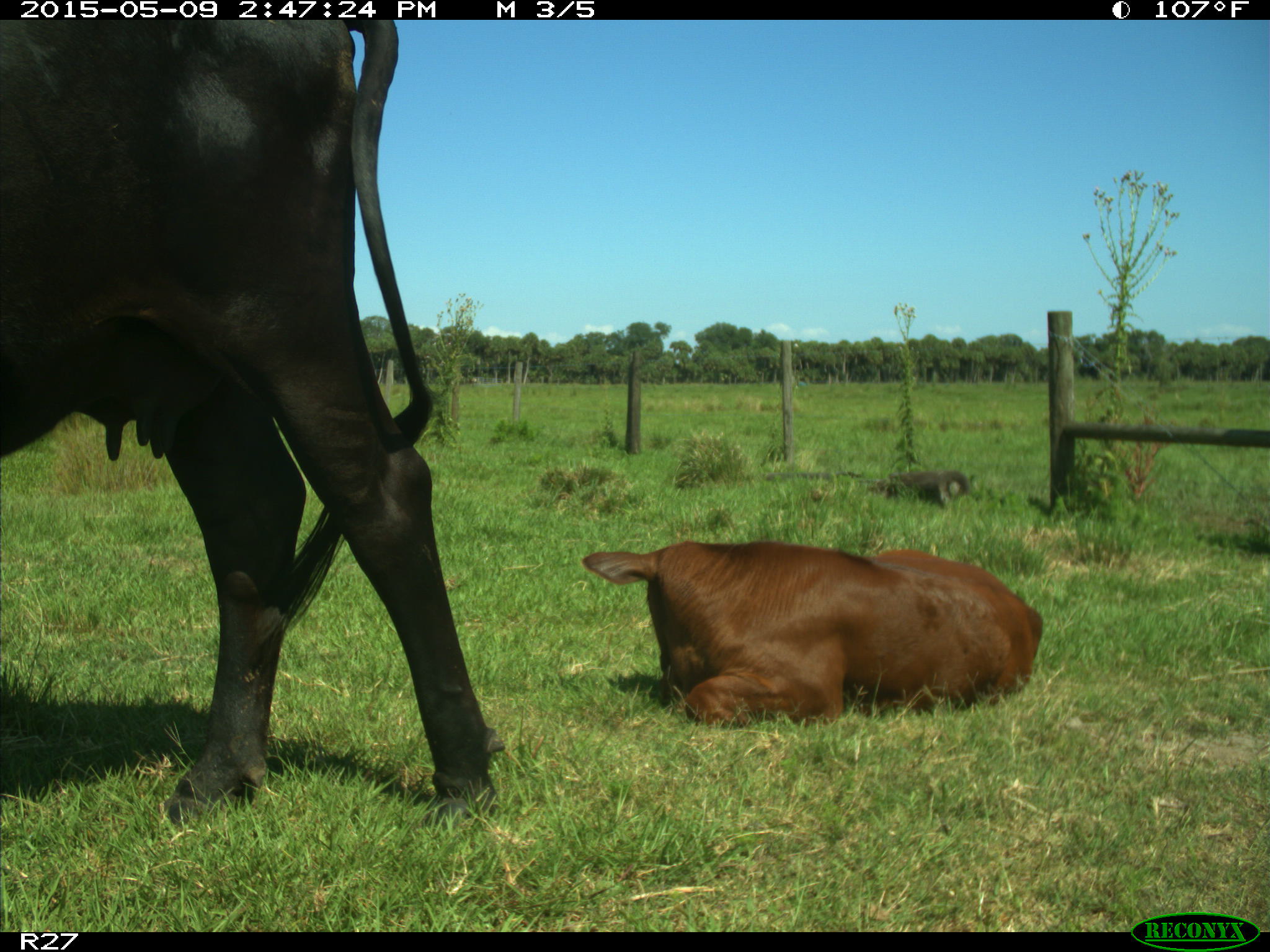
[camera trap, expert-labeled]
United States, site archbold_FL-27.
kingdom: Animalia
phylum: Chordata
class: Mammalia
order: Artiodactyla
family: Bovidae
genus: Bos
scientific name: Bos taurus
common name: domestic cow